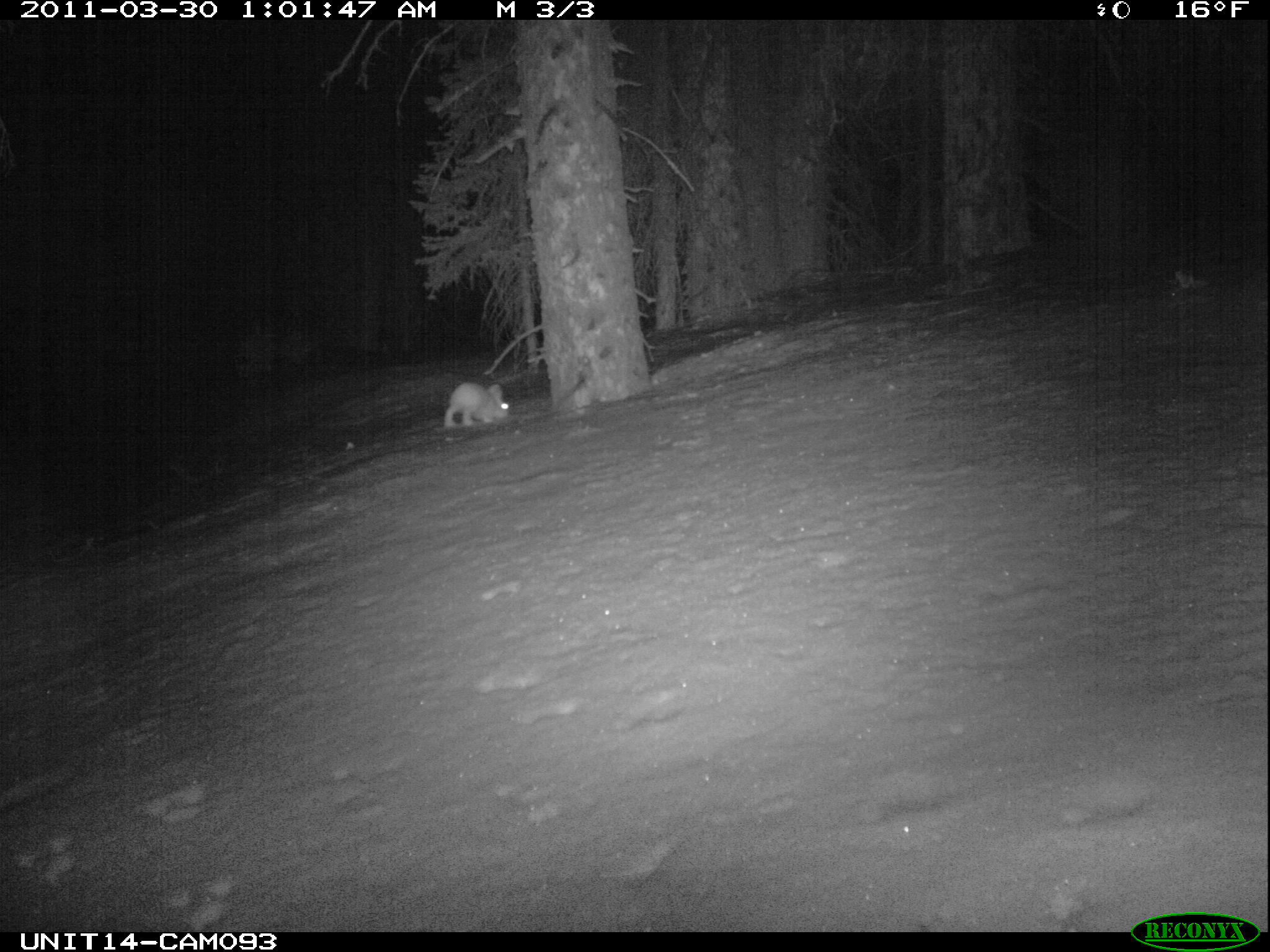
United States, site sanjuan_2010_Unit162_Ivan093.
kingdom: Animalia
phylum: Chordata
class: Mammalia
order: Lagomorpha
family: Leporidae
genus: Lepus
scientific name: Lepus americanus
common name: snowshoe hare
Lepus americanus (snowshoe hare).